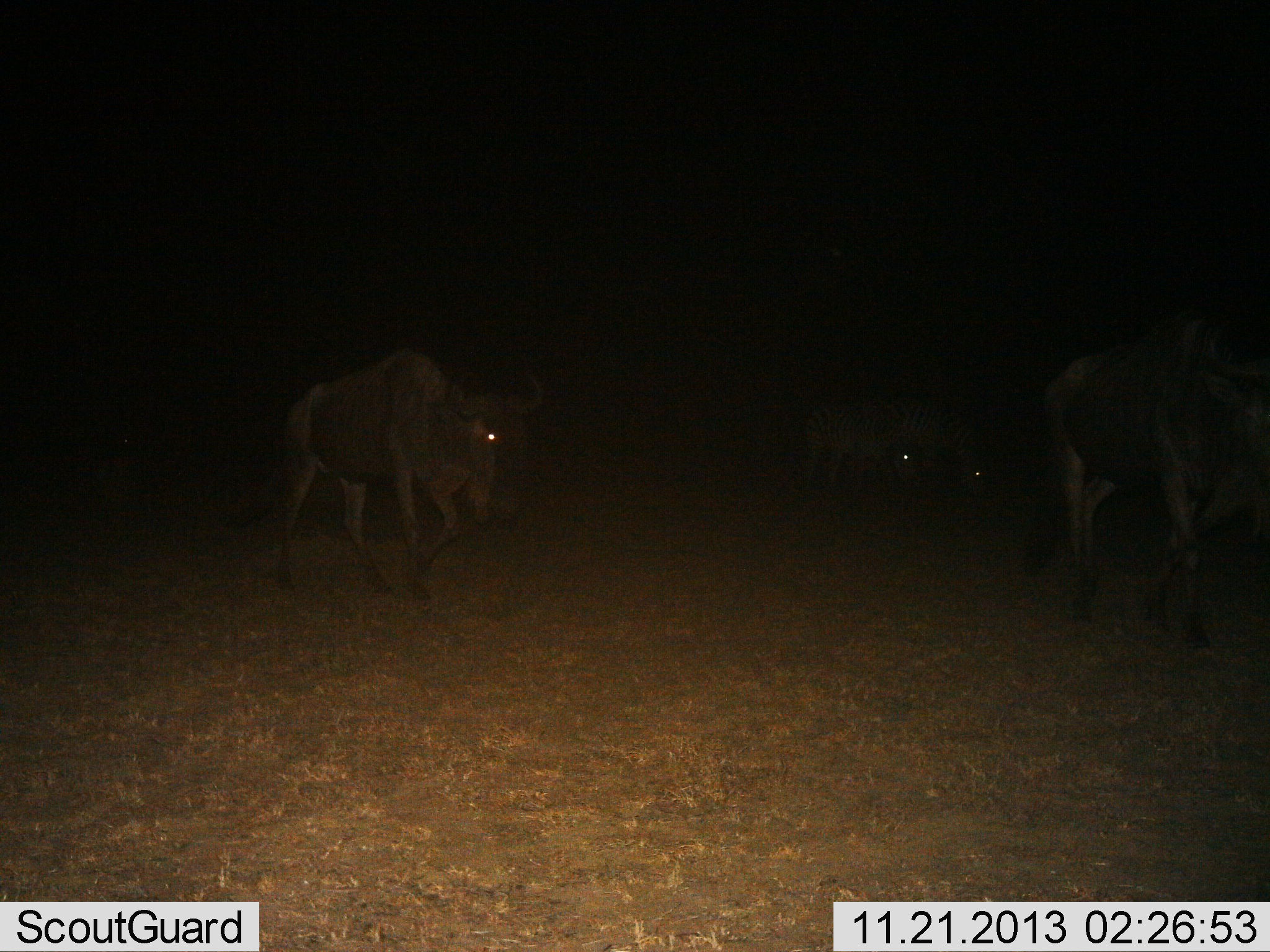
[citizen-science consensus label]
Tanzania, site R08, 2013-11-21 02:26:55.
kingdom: Animalia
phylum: Chordata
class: Mammalia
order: Artiodactyla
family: Bovidae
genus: Connochaetes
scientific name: Connochaetes taurinus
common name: blue wildebeest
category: wildebeest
Wildebeest (blue wildebeest) (Connochaetes taurinus), count 4. Behavior (volunteer vote fractions): standing 18%, resting 18%, moving 73%, interacting 0%. Young present (vote fraction): 0%. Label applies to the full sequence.